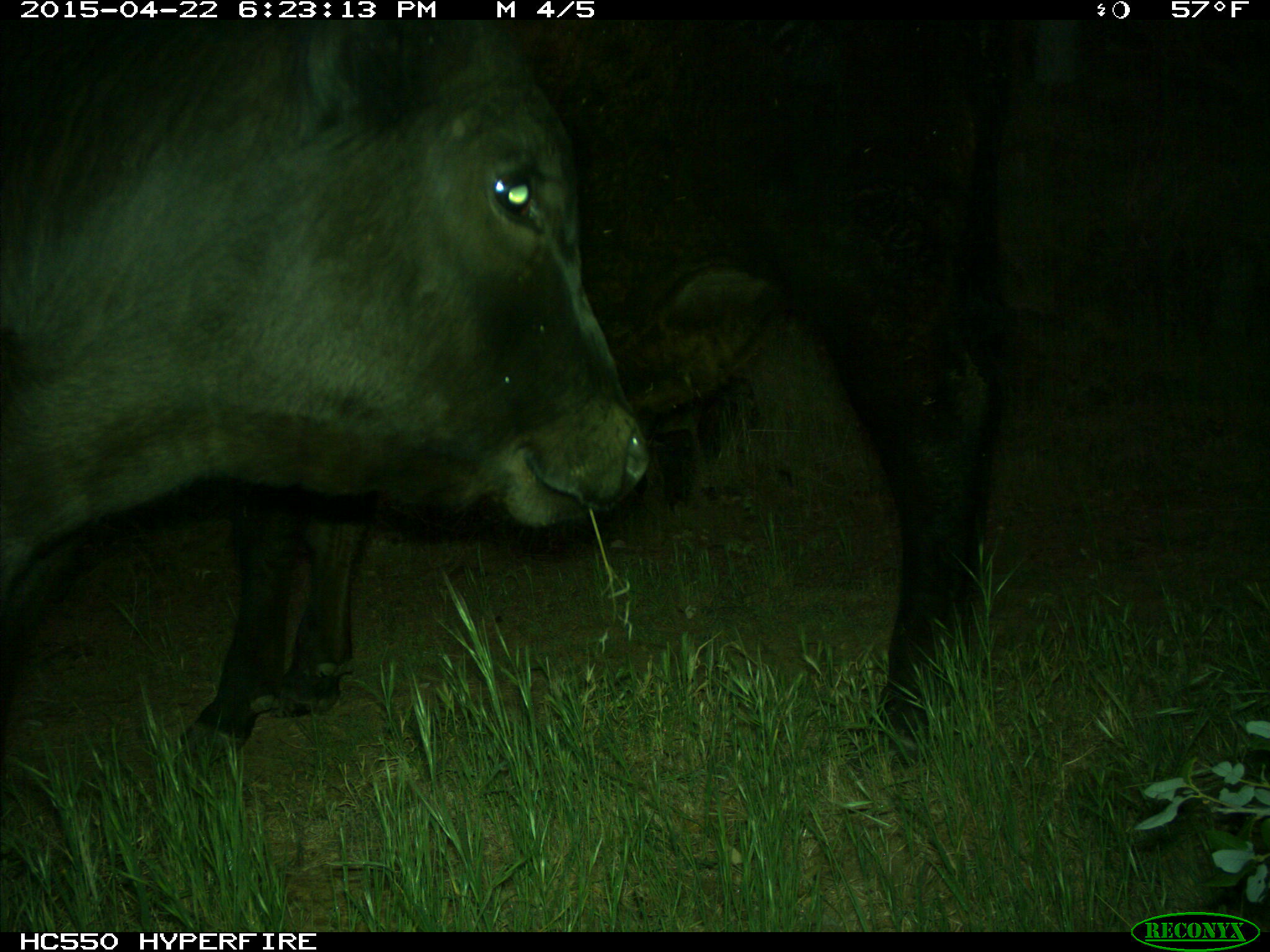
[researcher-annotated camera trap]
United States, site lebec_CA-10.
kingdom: Animalia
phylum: Chordata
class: Mammalia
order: Artiodactyla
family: Bovidae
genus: Bos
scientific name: Bos taurus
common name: domestic cow